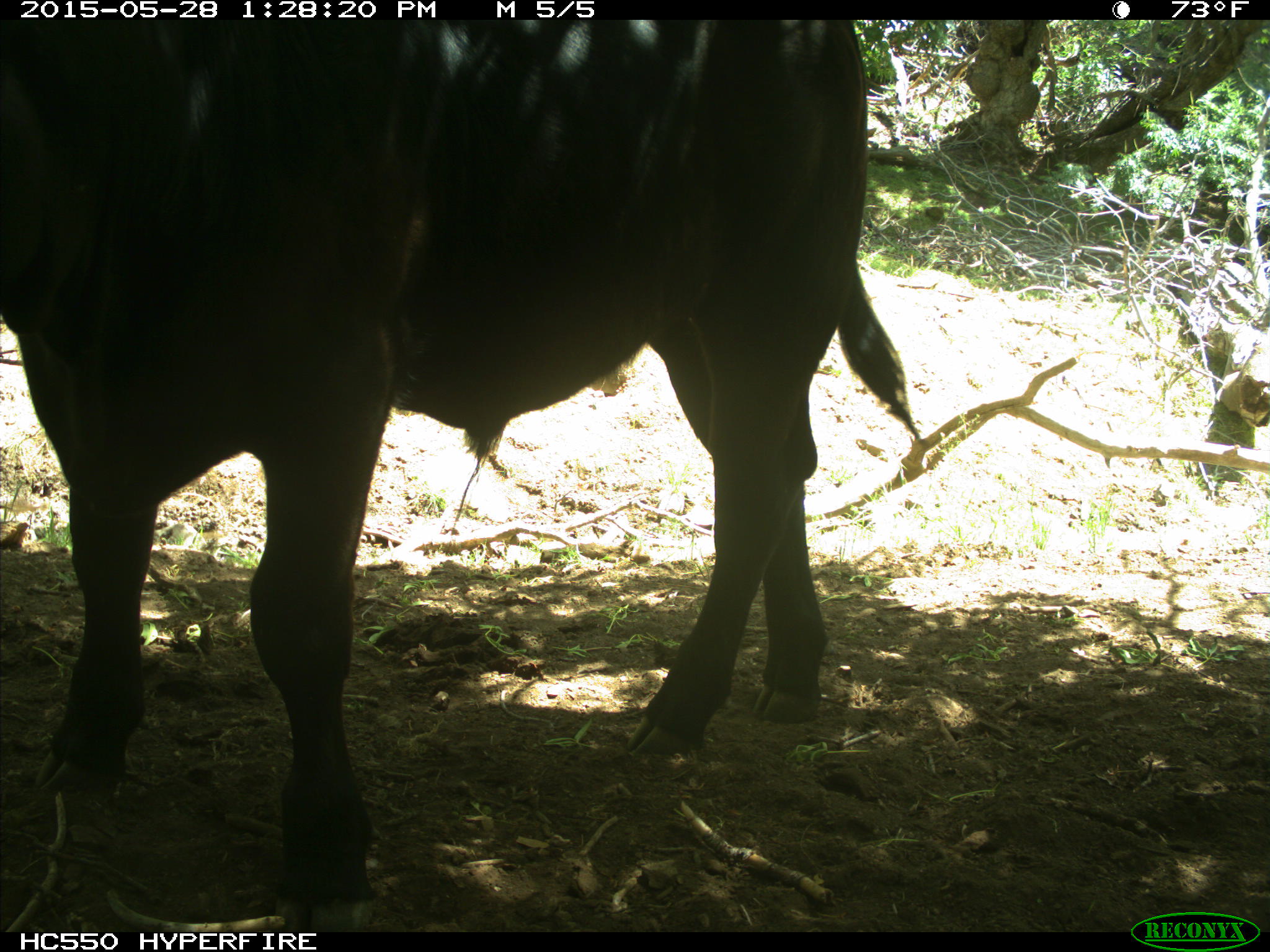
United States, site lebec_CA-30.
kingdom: Animalia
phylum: Chordata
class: Mammalia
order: Artiodactyla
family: Bovidae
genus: Bos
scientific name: Bos taurus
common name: domestic cow